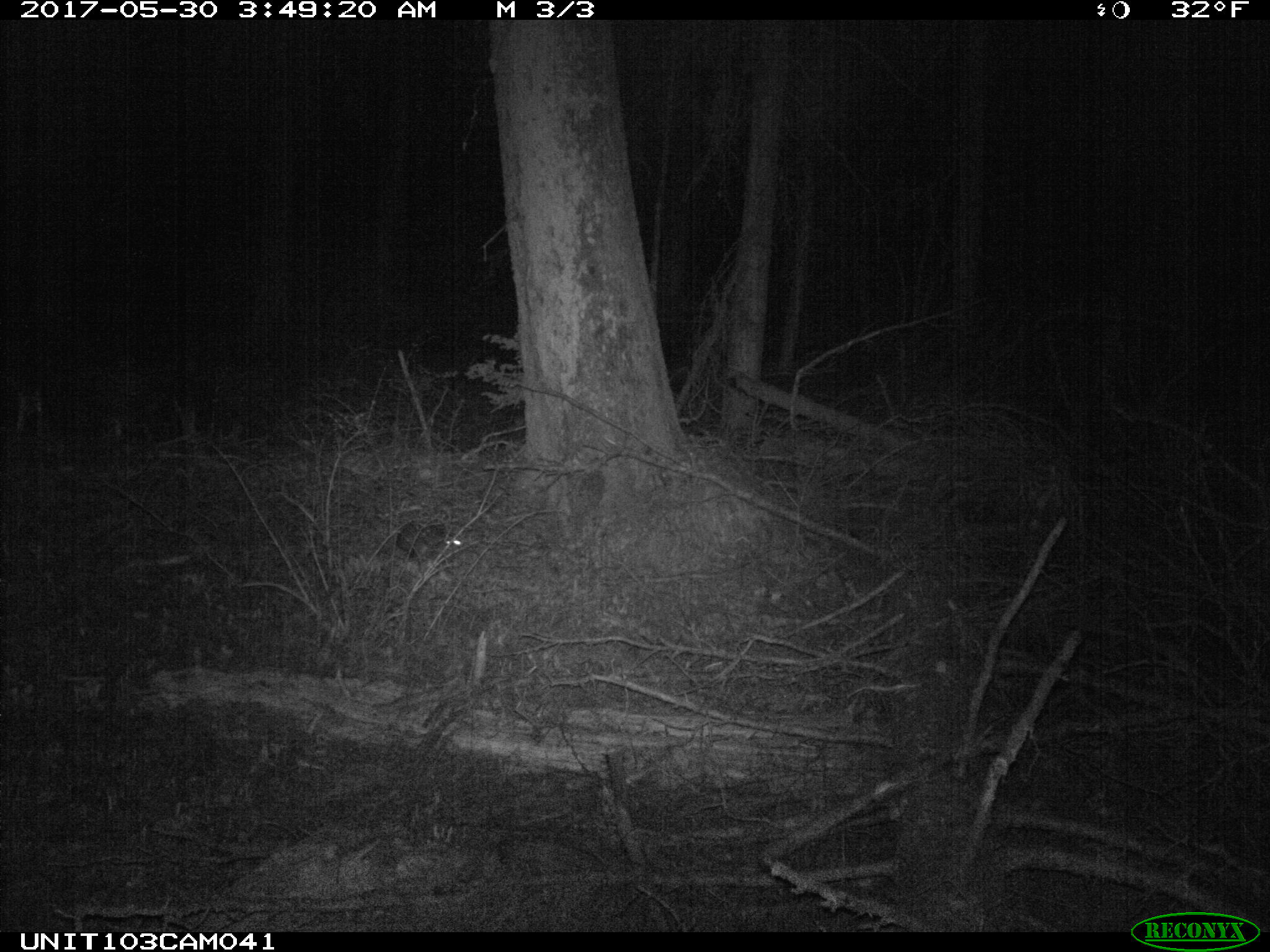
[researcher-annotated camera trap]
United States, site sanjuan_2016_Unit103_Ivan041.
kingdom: Animalia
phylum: Chordata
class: Mammalia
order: Lagomorpha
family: Leporidae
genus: Lepus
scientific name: Lepus americanus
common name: snowshoe hare